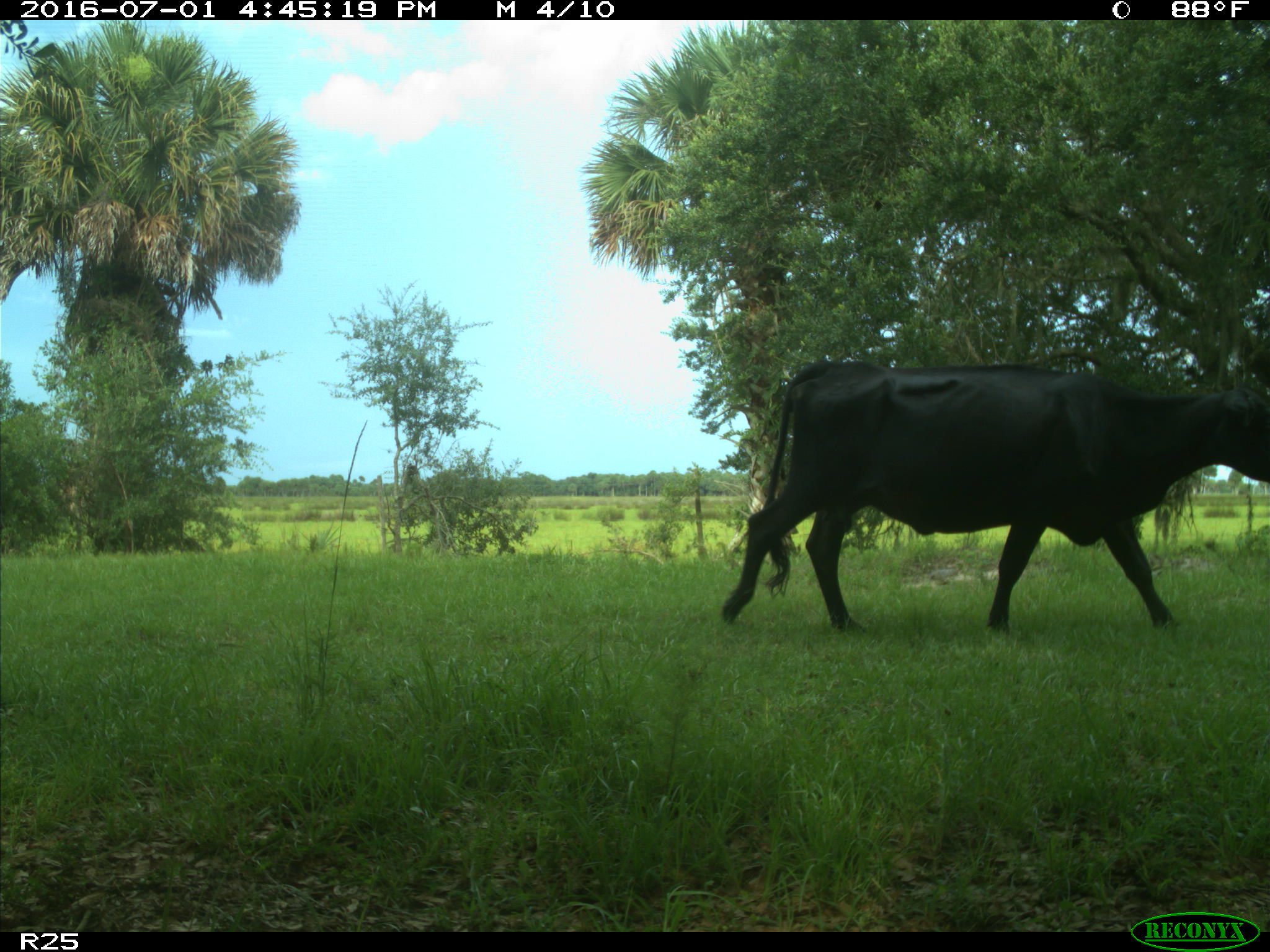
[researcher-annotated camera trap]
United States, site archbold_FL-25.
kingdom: Animalia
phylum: Chordata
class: Mammalia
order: Artiodactyla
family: Bovidae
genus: Bos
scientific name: Bos taurus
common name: domestic cow